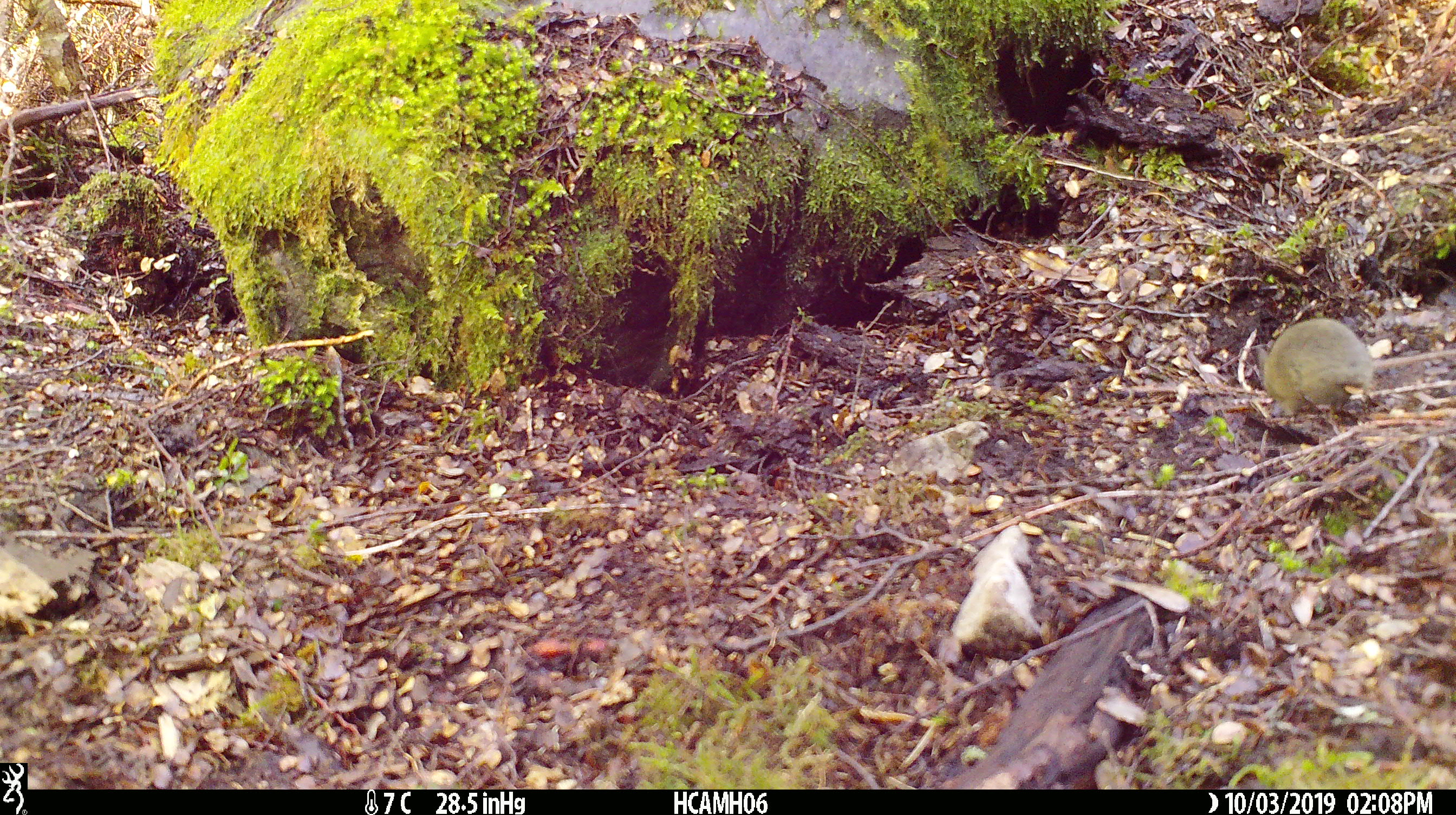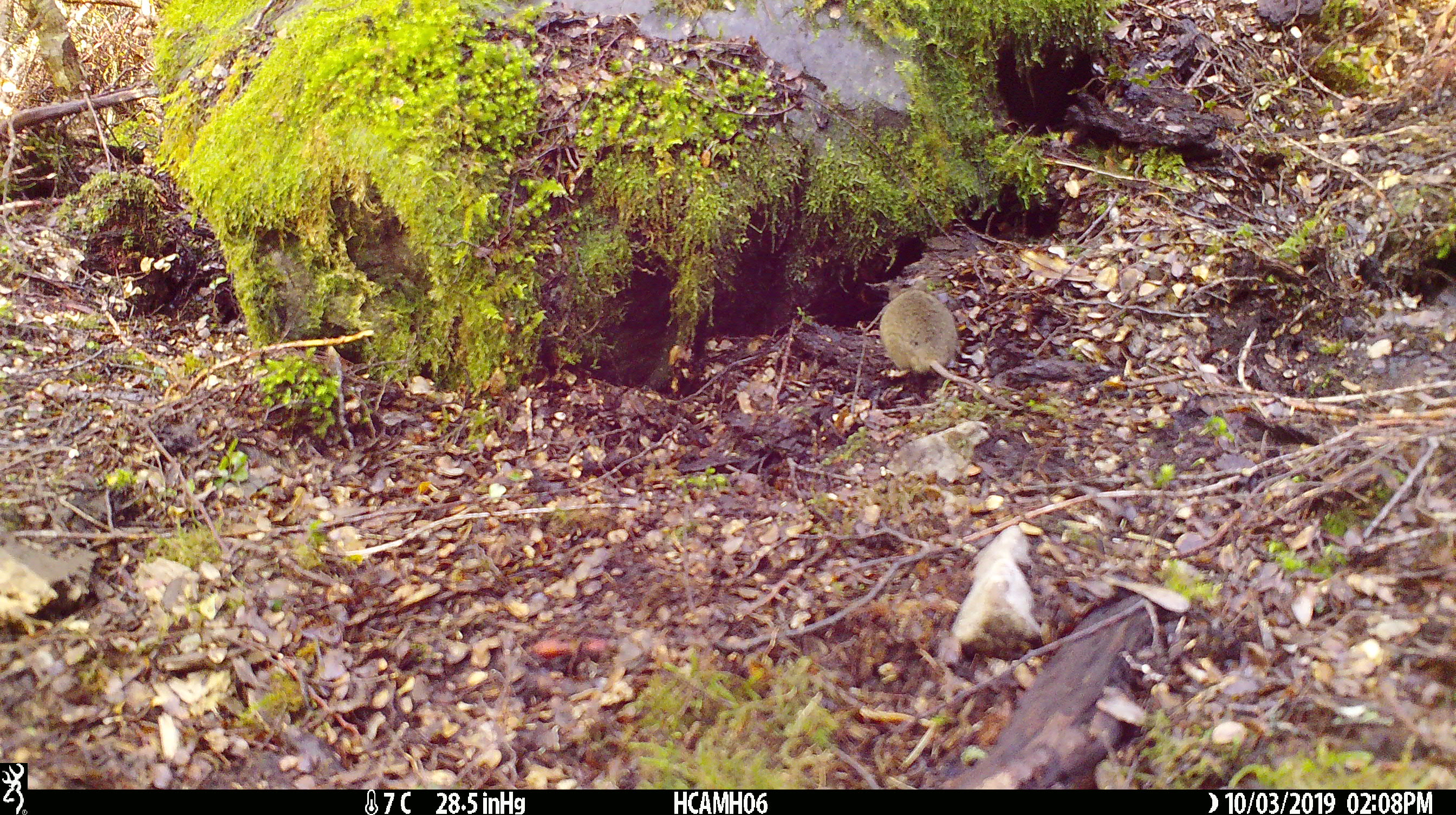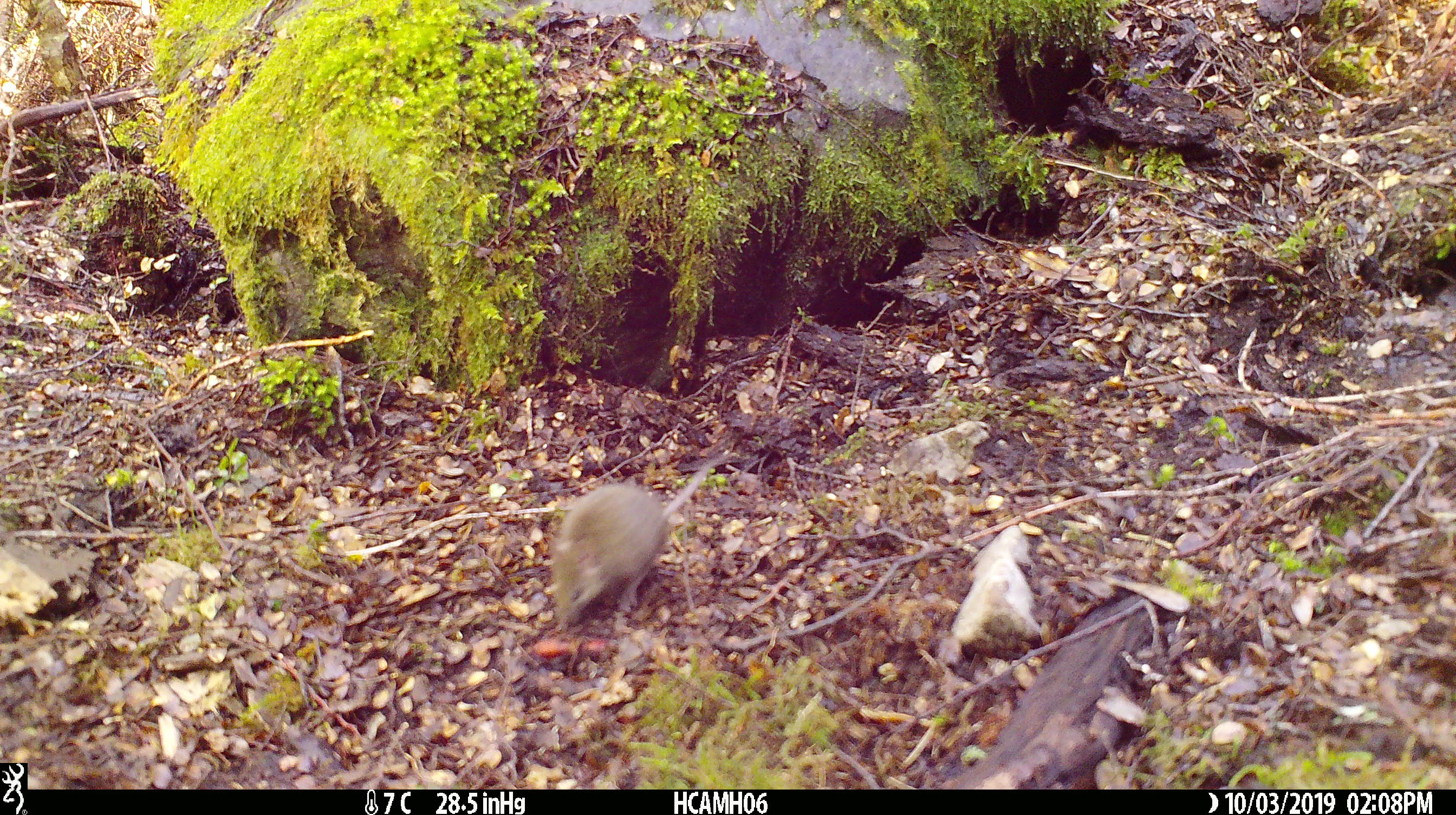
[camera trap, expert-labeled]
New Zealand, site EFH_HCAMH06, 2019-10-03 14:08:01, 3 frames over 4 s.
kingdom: Animalia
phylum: Chordata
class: Mammalia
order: Rodentia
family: Muridae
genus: Mus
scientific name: Mus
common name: mouse